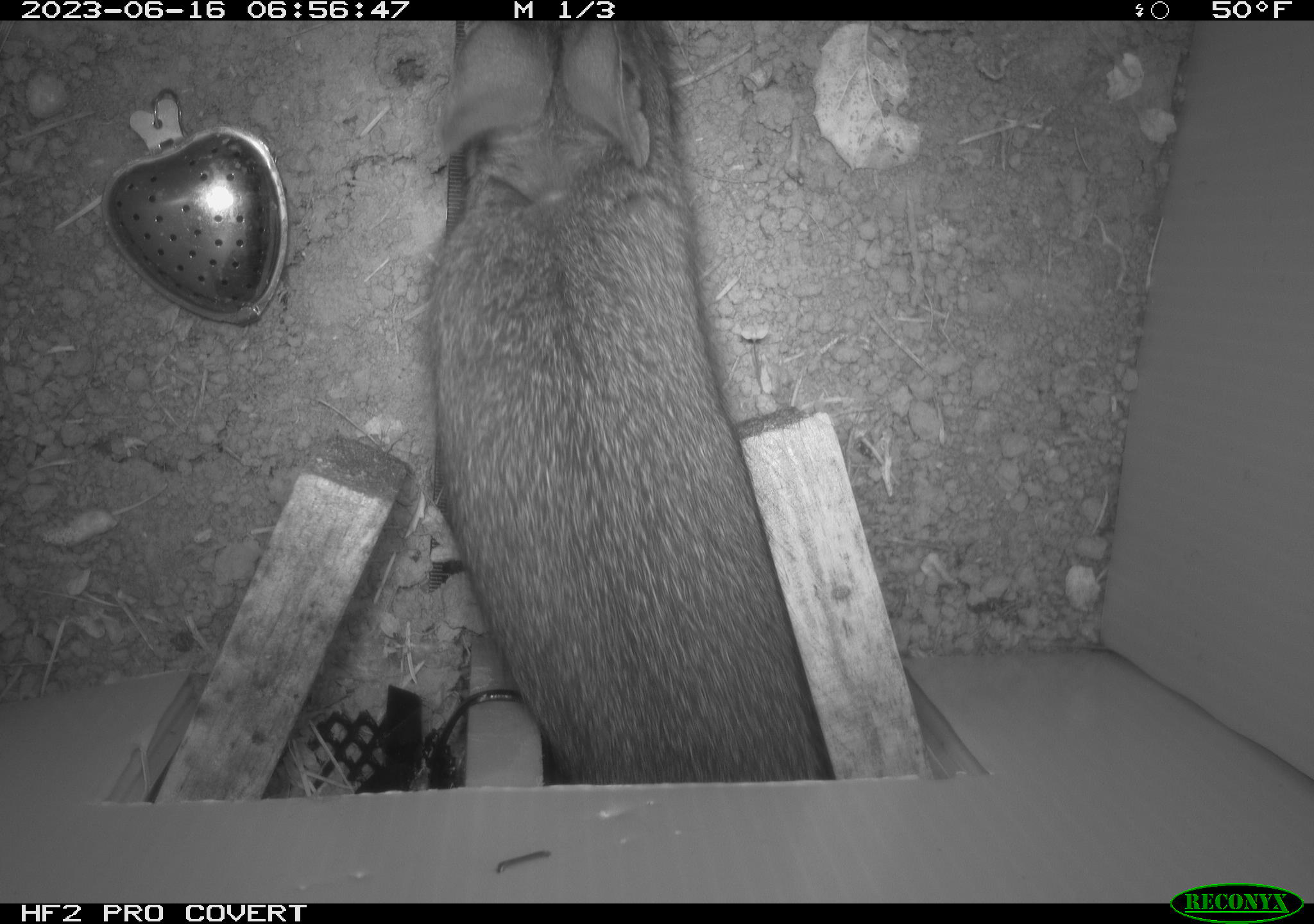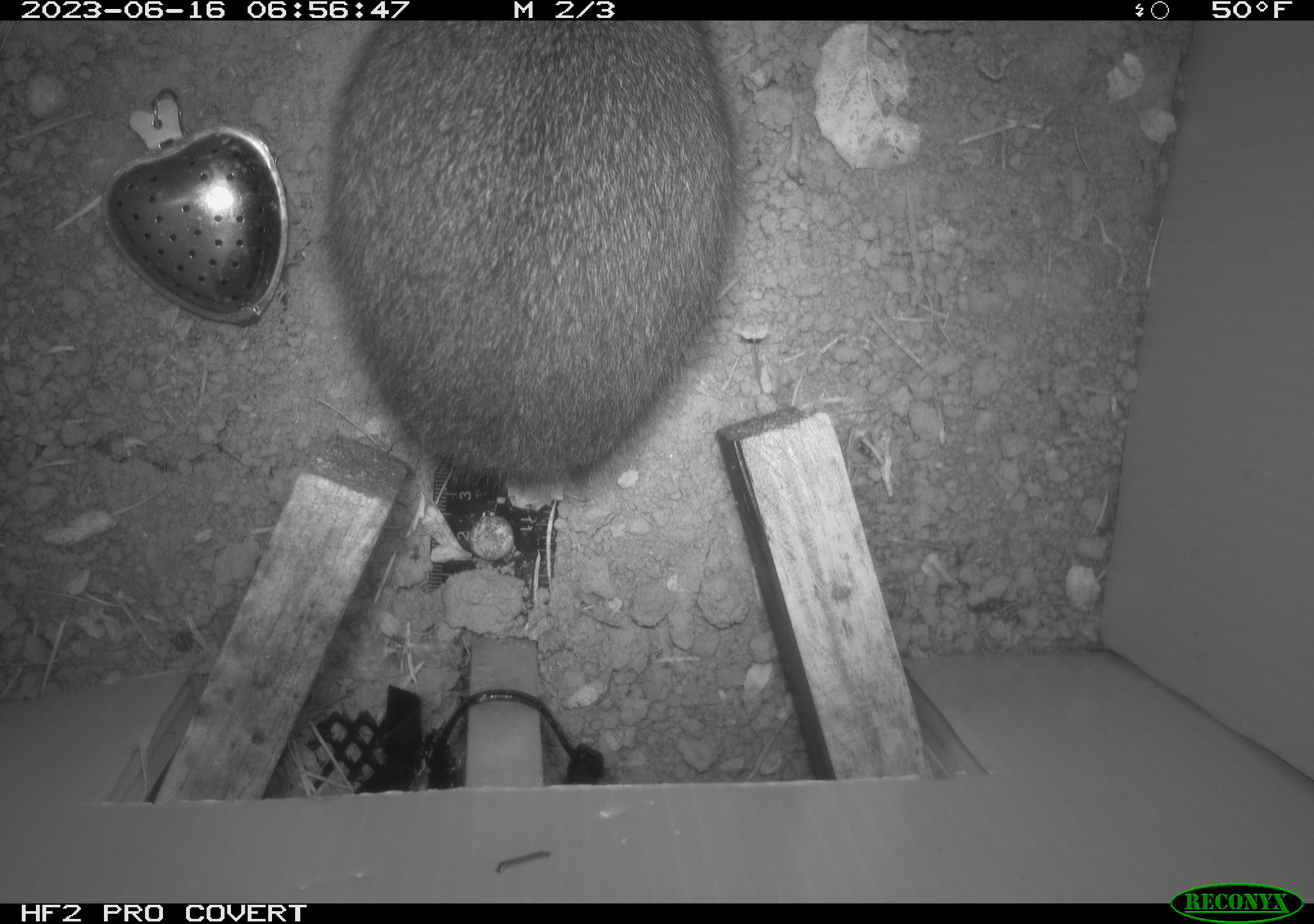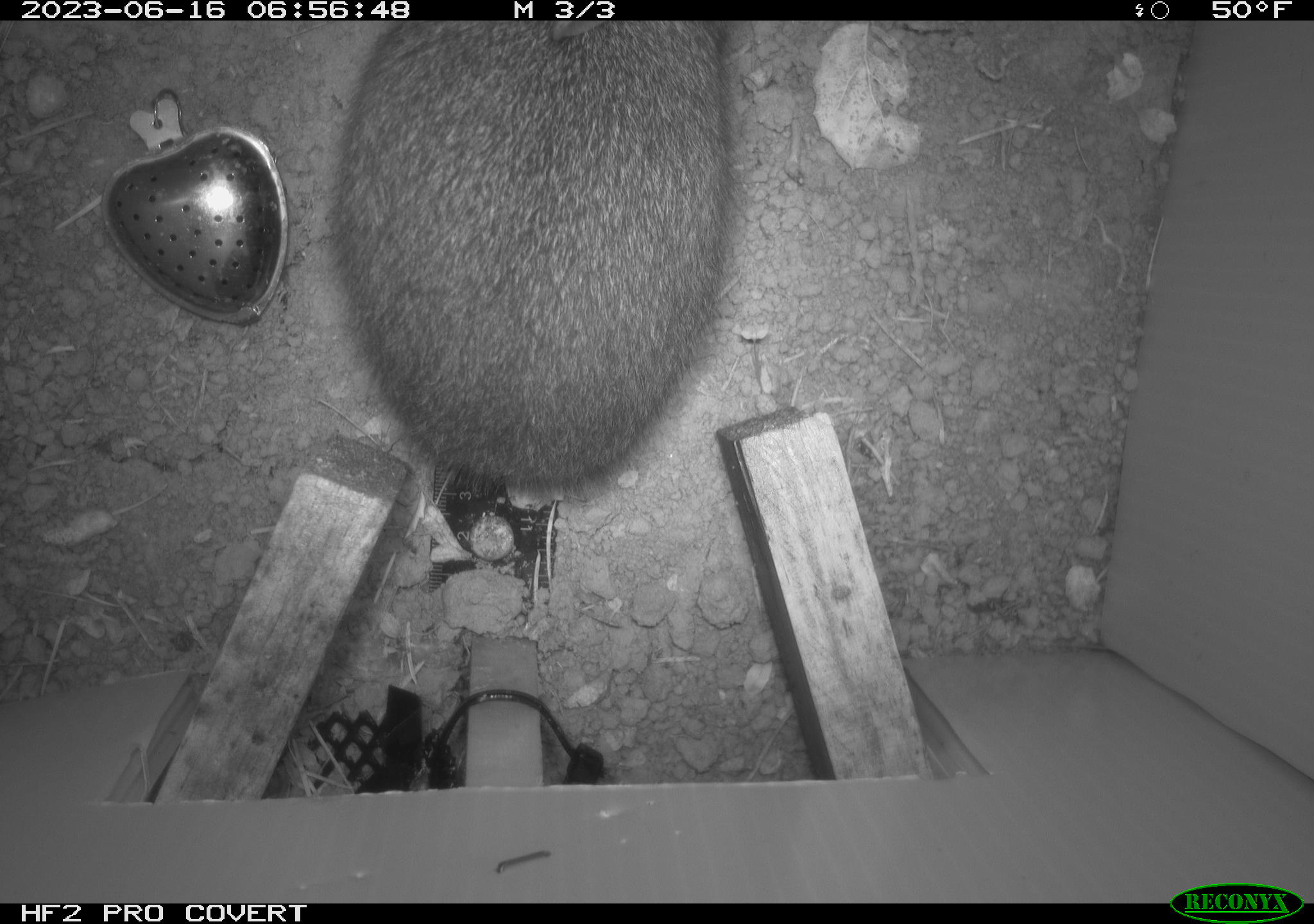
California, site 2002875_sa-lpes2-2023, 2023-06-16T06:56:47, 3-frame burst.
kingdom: Animalia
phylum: Chordata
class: Mammalia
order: Lagomorpha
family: Leporidae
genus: Sylvilagus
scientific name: Sylvilagus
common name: cottontail rabbits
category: sylvilagus species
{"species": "sylvilagus species (cottontail rabbits) (Sylvilagus)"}